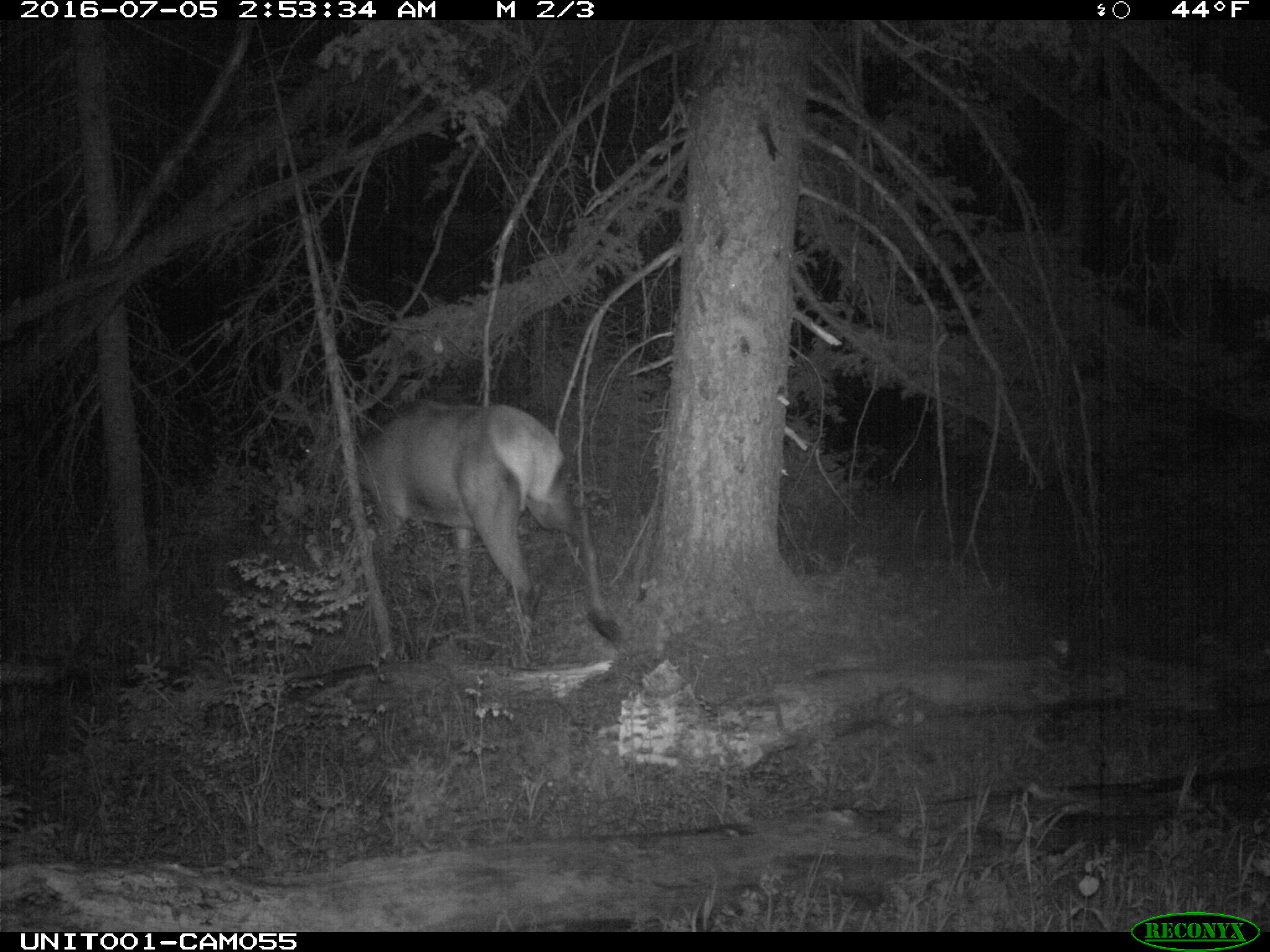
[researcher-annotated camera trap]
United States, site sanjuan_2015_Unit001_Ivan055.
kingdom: Animalia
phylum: Chordata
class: Mammalia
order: Artiodactyla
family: Cervidae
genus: Cervus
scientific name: Cervus elaphus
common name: red deer